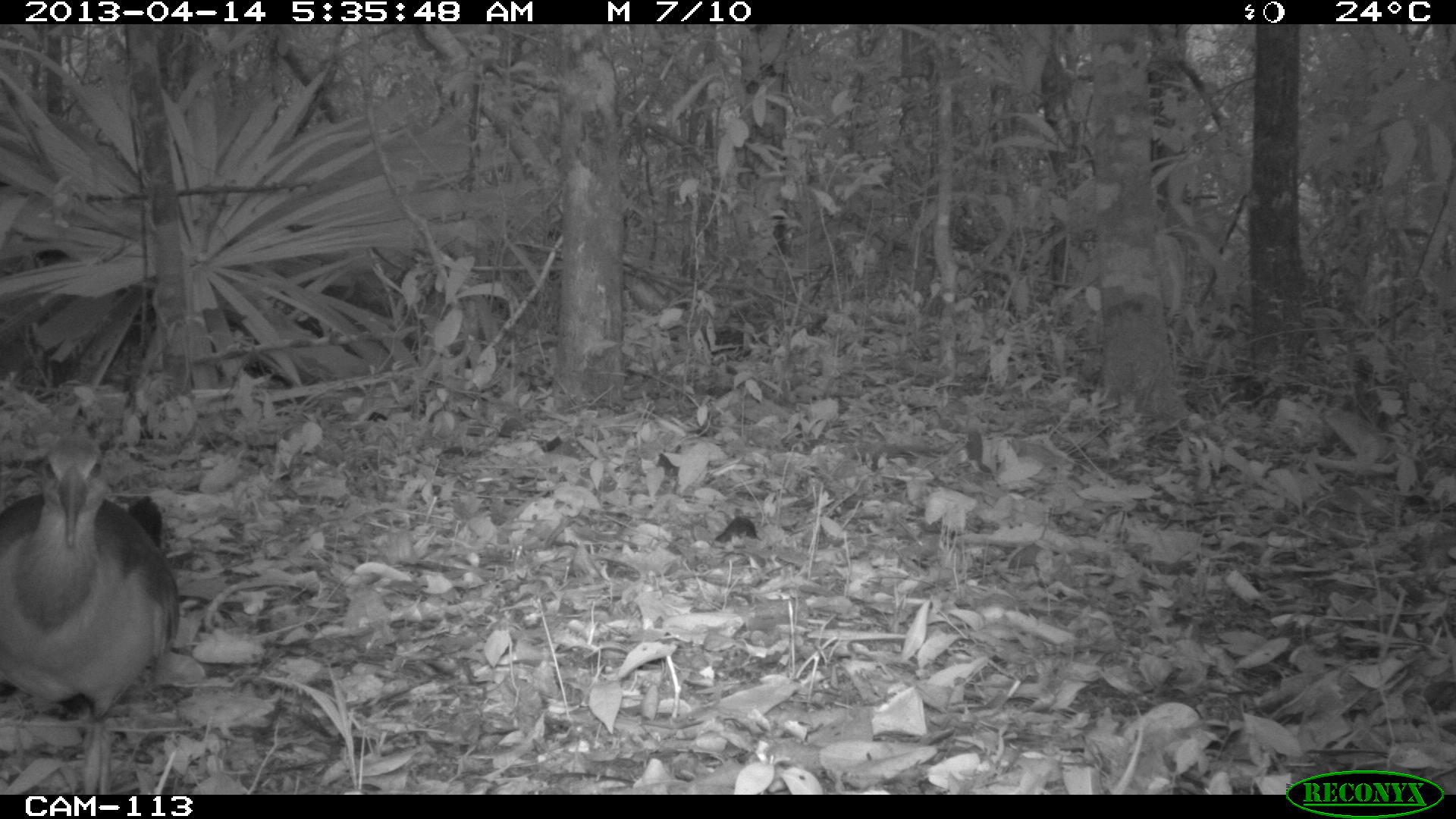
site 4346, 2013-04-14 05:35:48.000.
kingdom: Animalia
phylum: Chordata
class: Aves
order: Gruiformes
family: Rallidae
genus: Aramides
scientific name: Aramides cajaneus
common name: gray-necked wood-rail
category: aramides cajanea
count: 1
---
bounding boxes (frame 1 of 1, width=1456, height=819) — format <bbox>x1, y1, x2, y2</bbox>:
aramides cajanea: <bbox>0, 431, 179, 794</bbox>